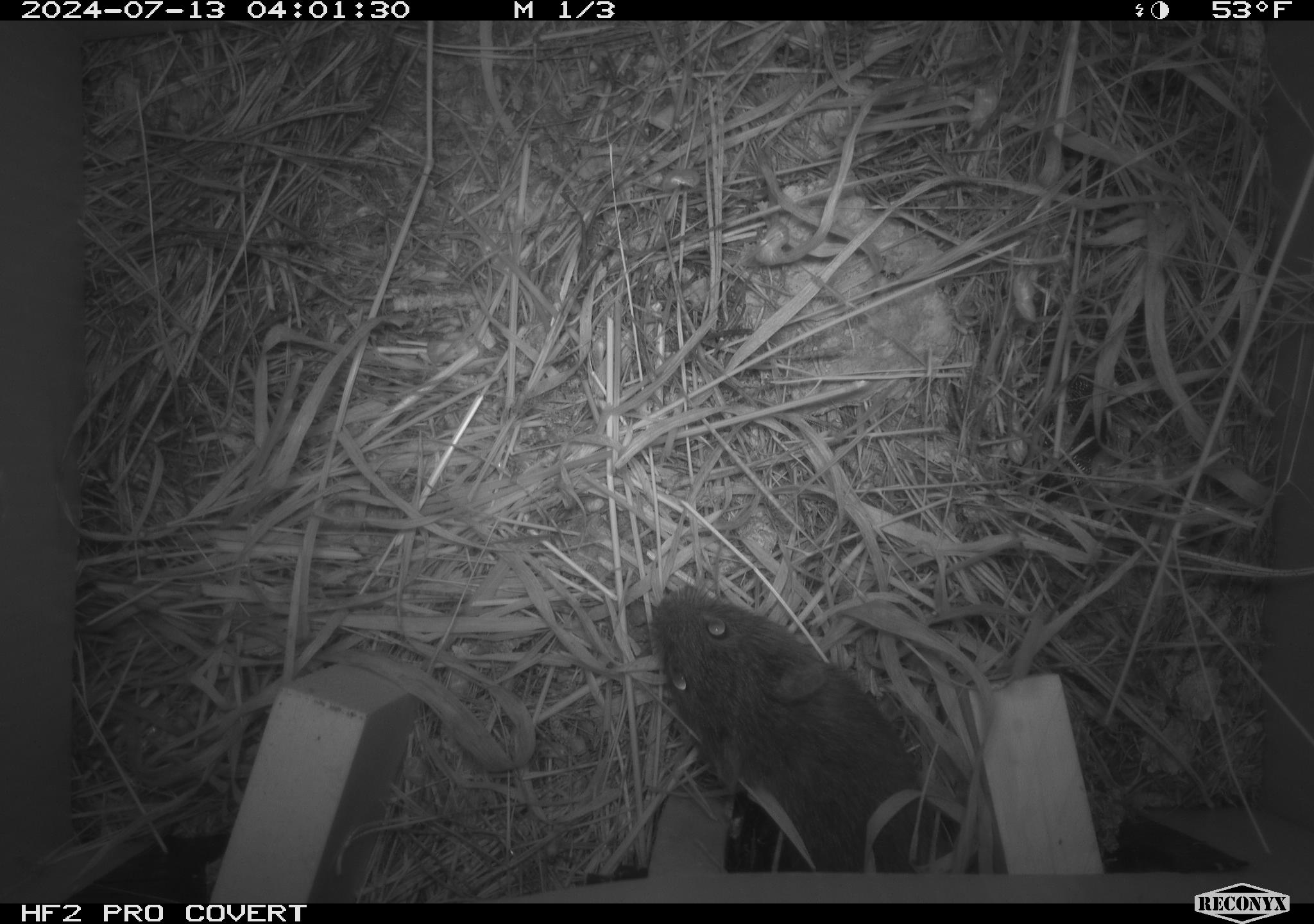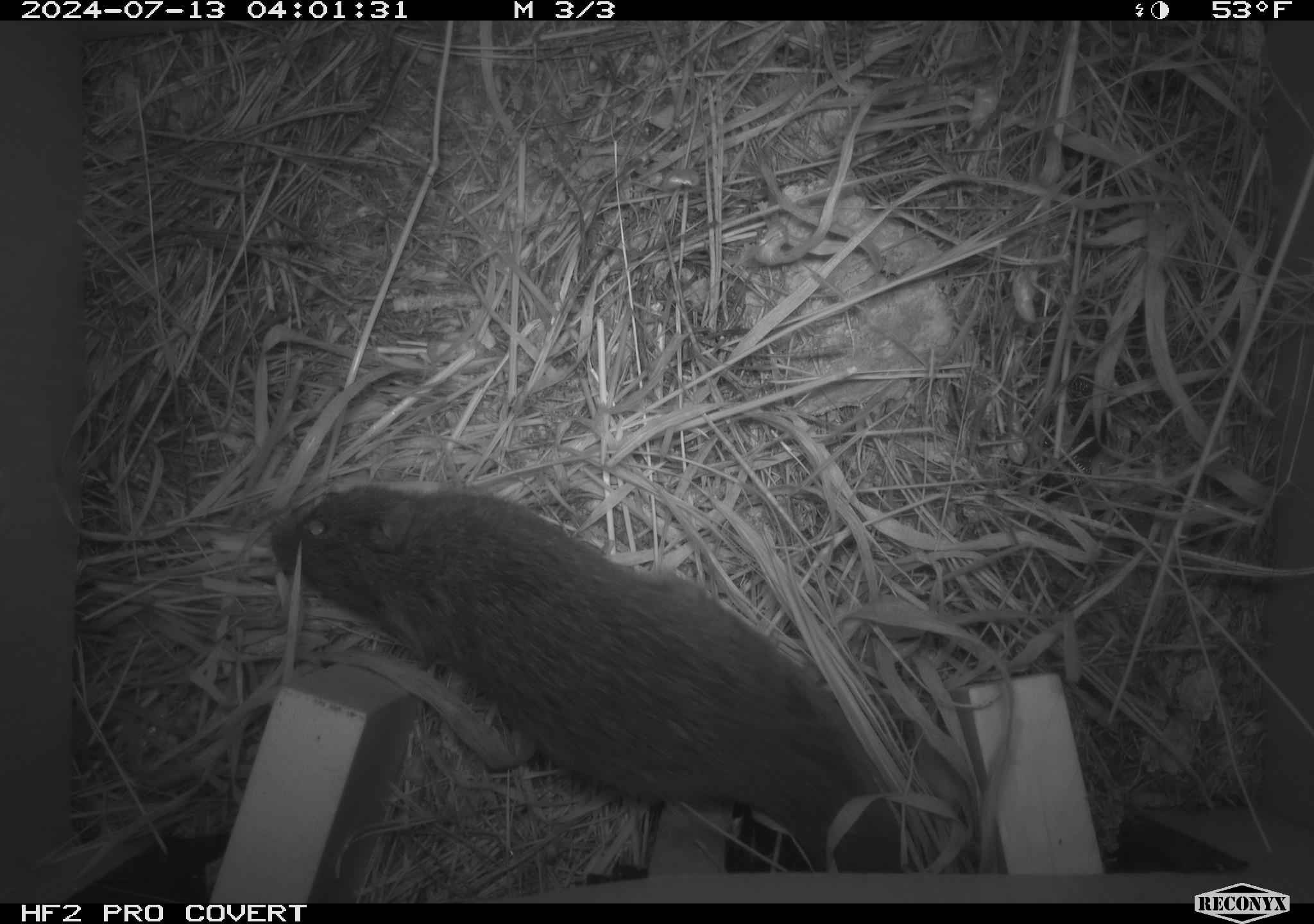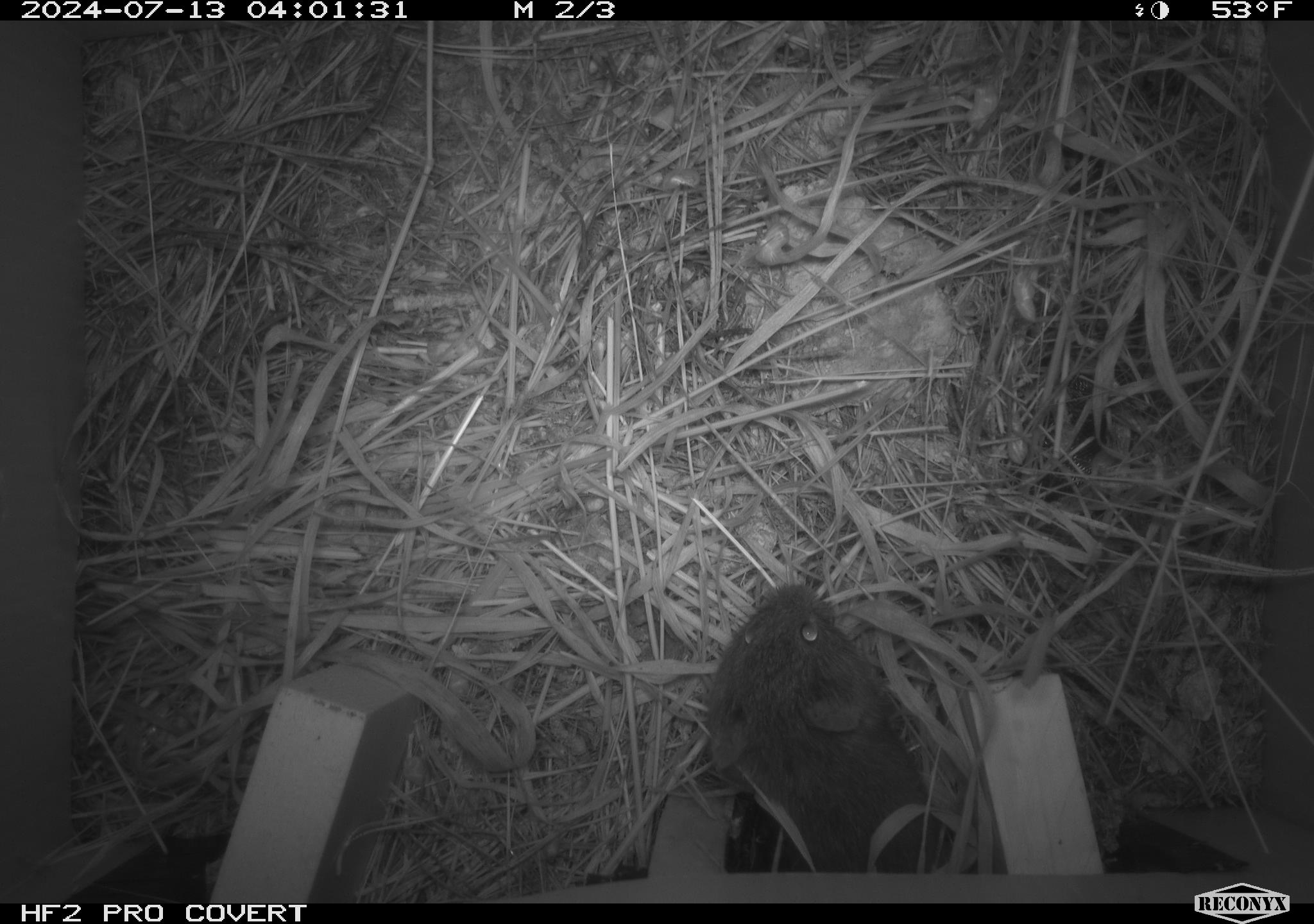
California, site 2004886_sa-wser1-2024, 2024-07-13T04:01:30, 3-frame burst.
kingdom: Animalia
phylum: Chordata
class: Mammalia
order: Rodentia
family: Cricetidae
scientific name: Arvicolinae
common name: voles, lemmings, and muskrats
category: arvicolinae subfamily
Arvicolinae subfamily (voles, lemmings, and muskrats) (Arvicolinae).